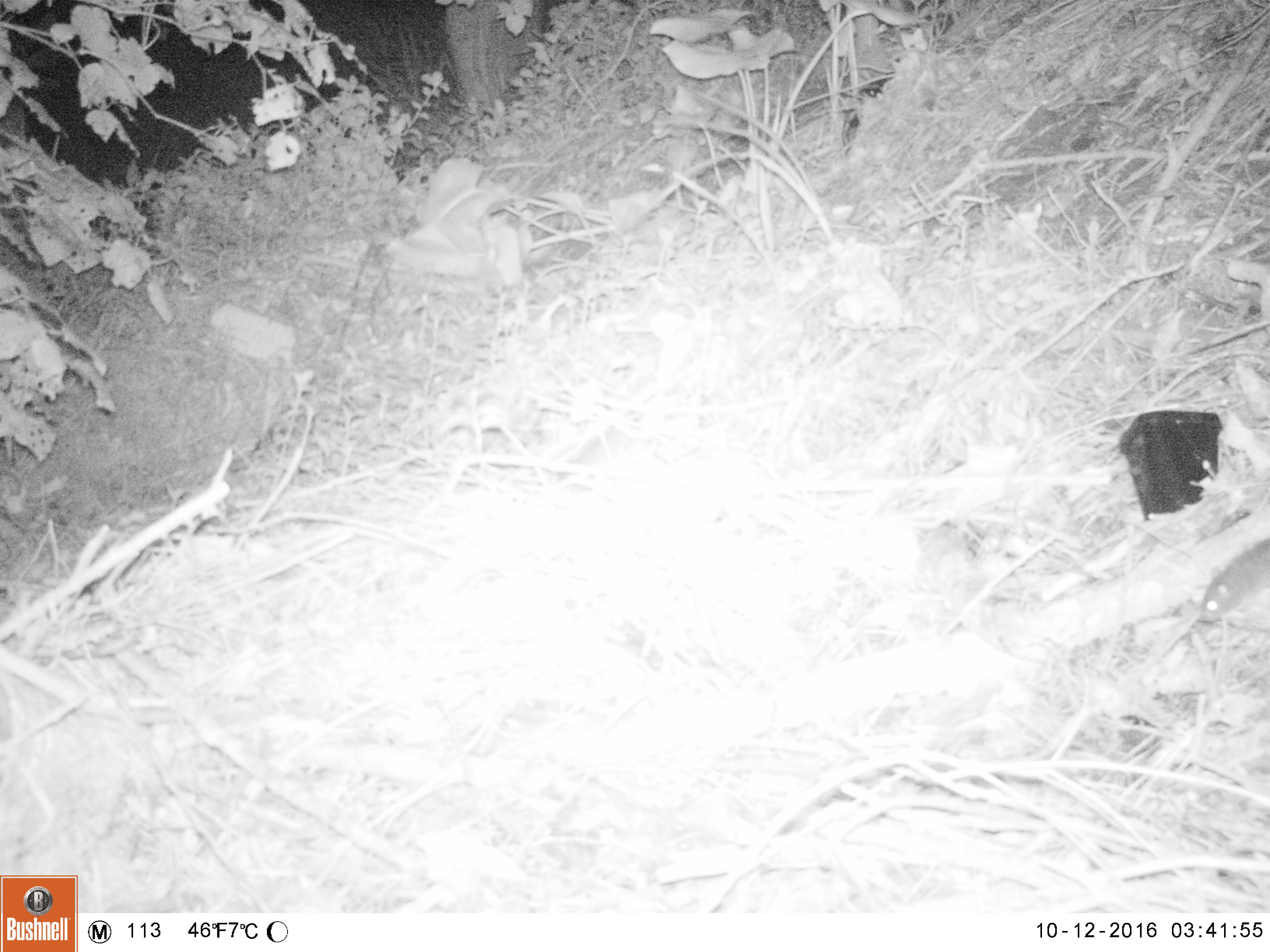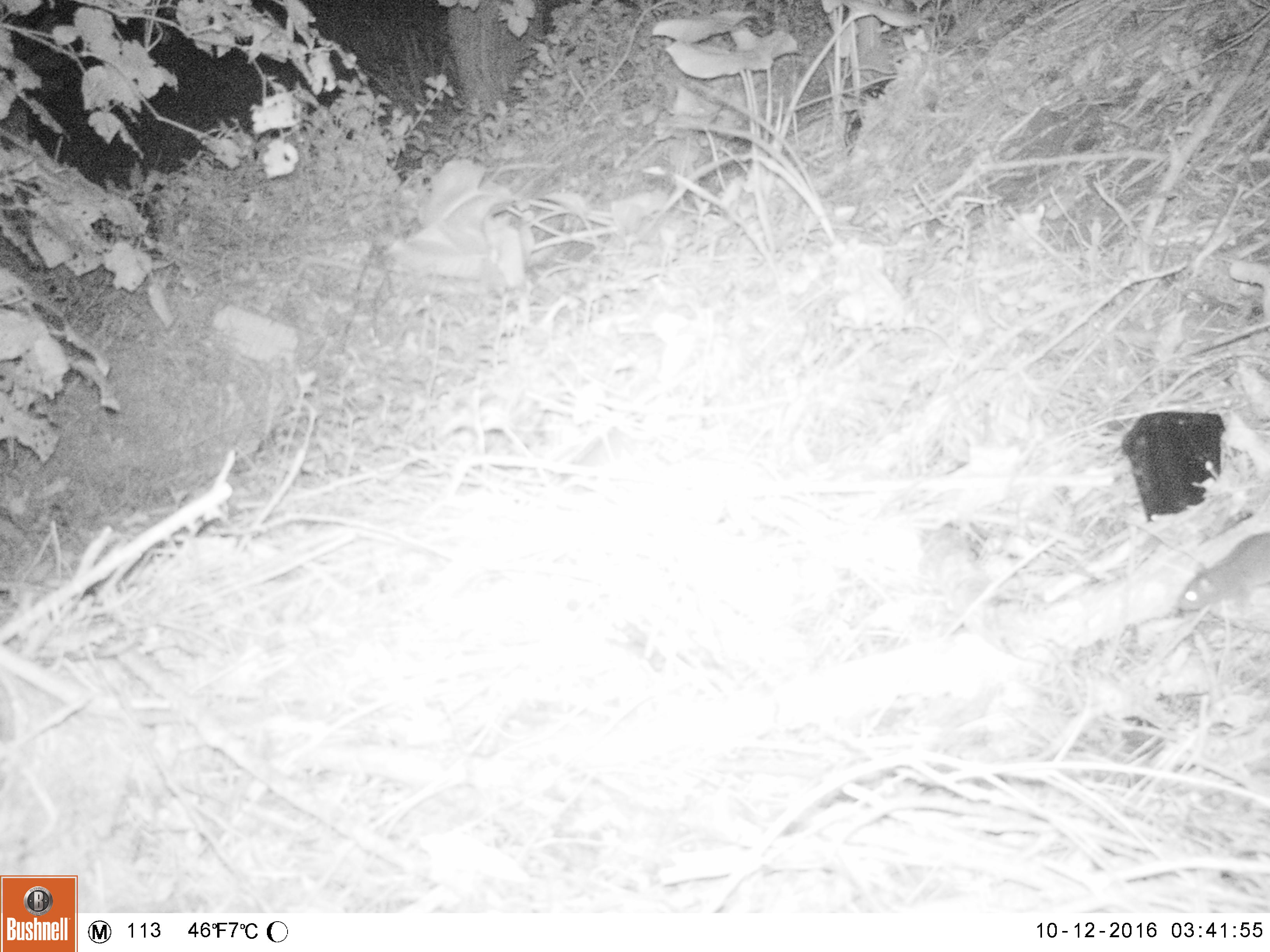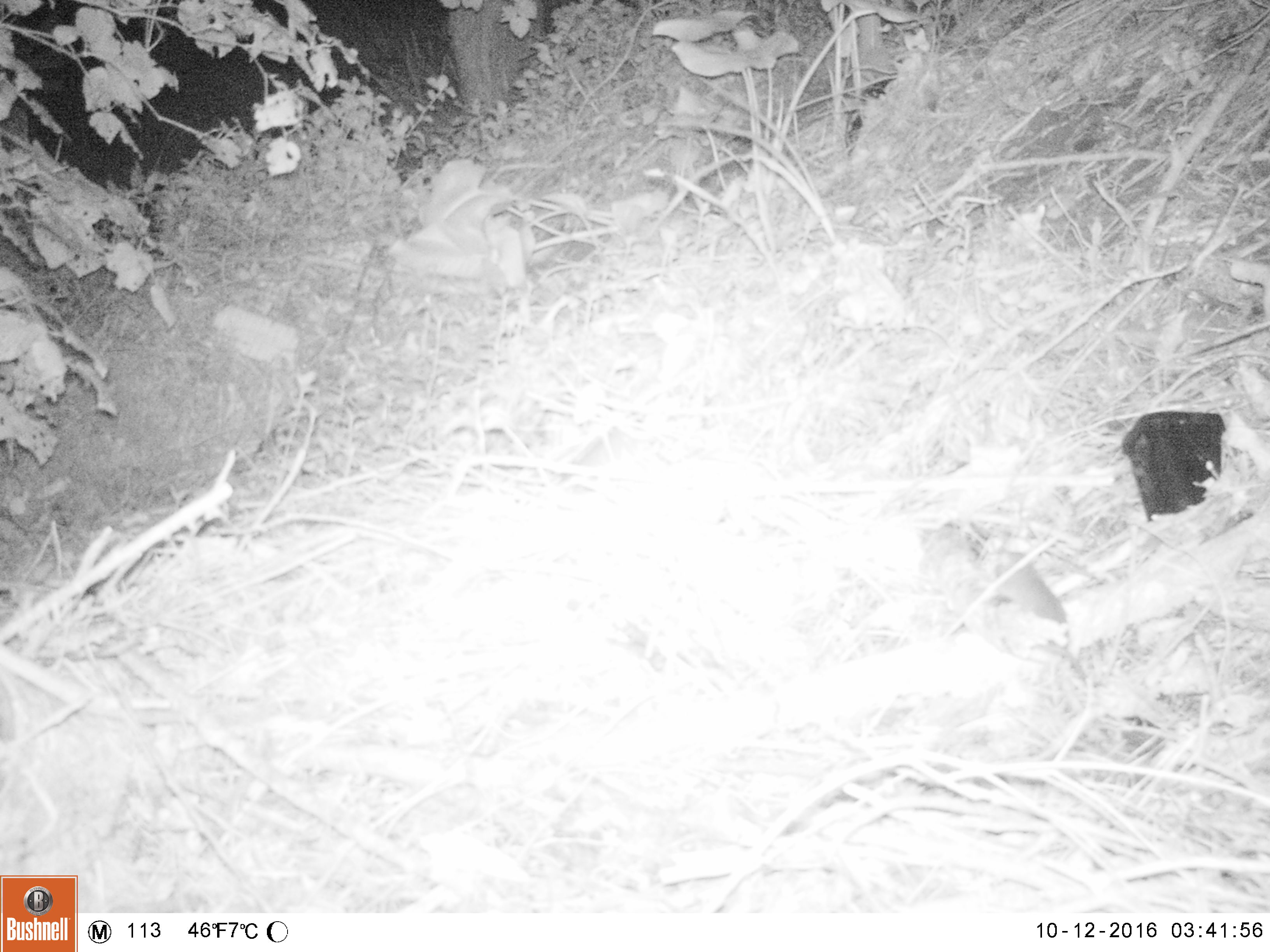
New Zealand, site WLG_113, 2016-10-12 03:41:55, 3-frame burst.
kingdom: Animalia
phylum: Chordata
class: Mammalia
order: Rodentia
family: Muridae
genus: Rattus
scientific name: Rattus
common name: rat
Rat (Rattus).